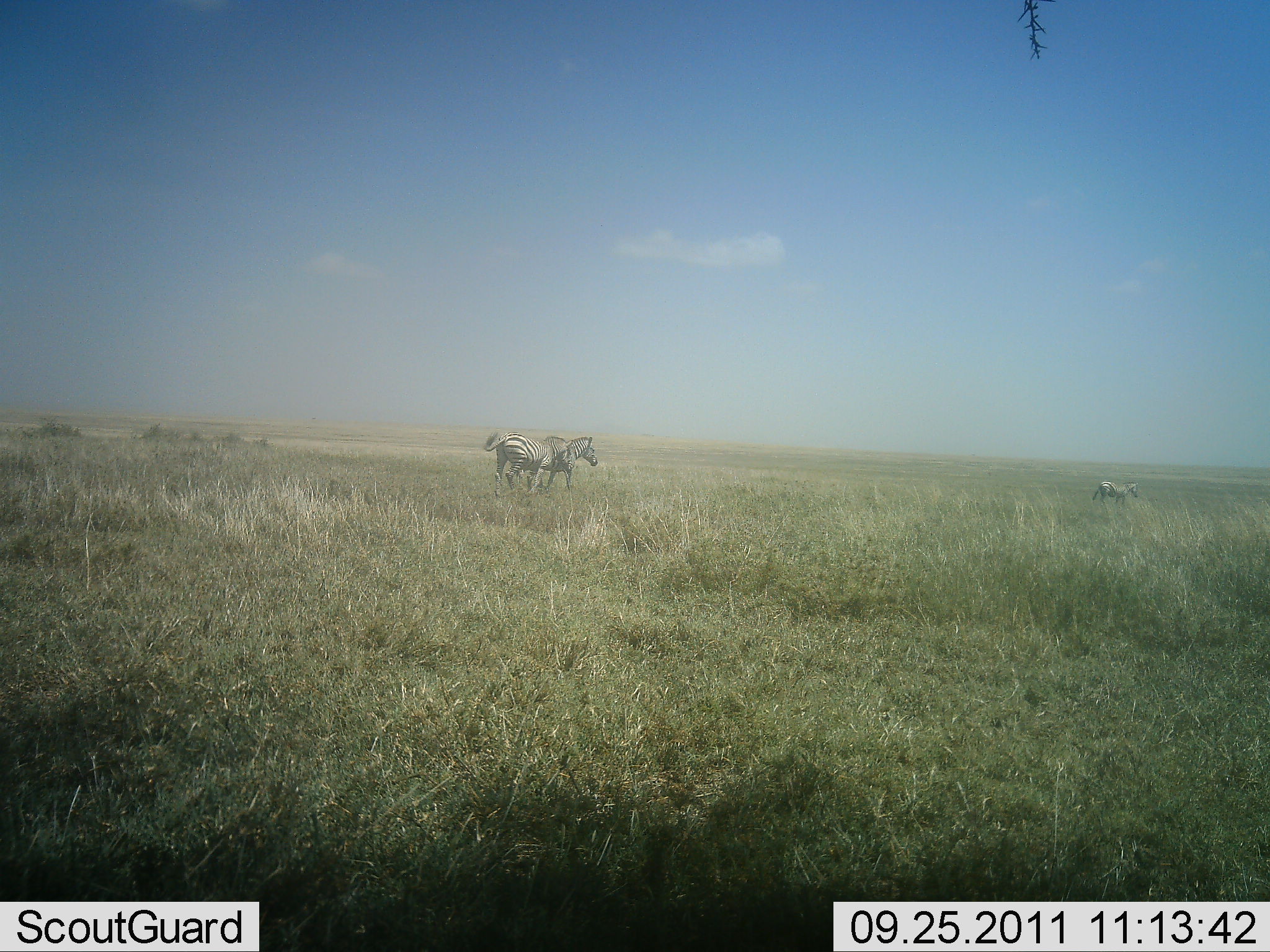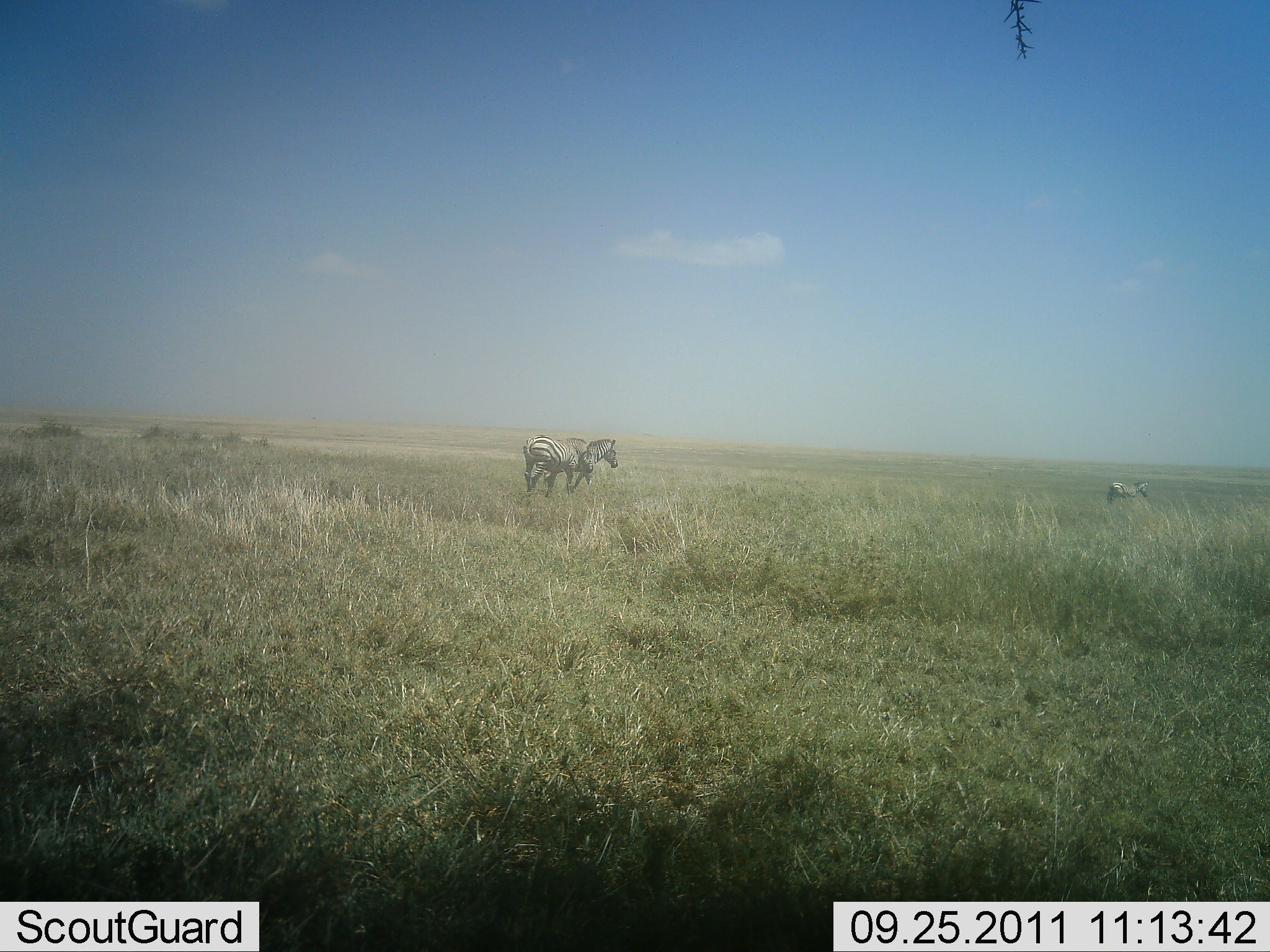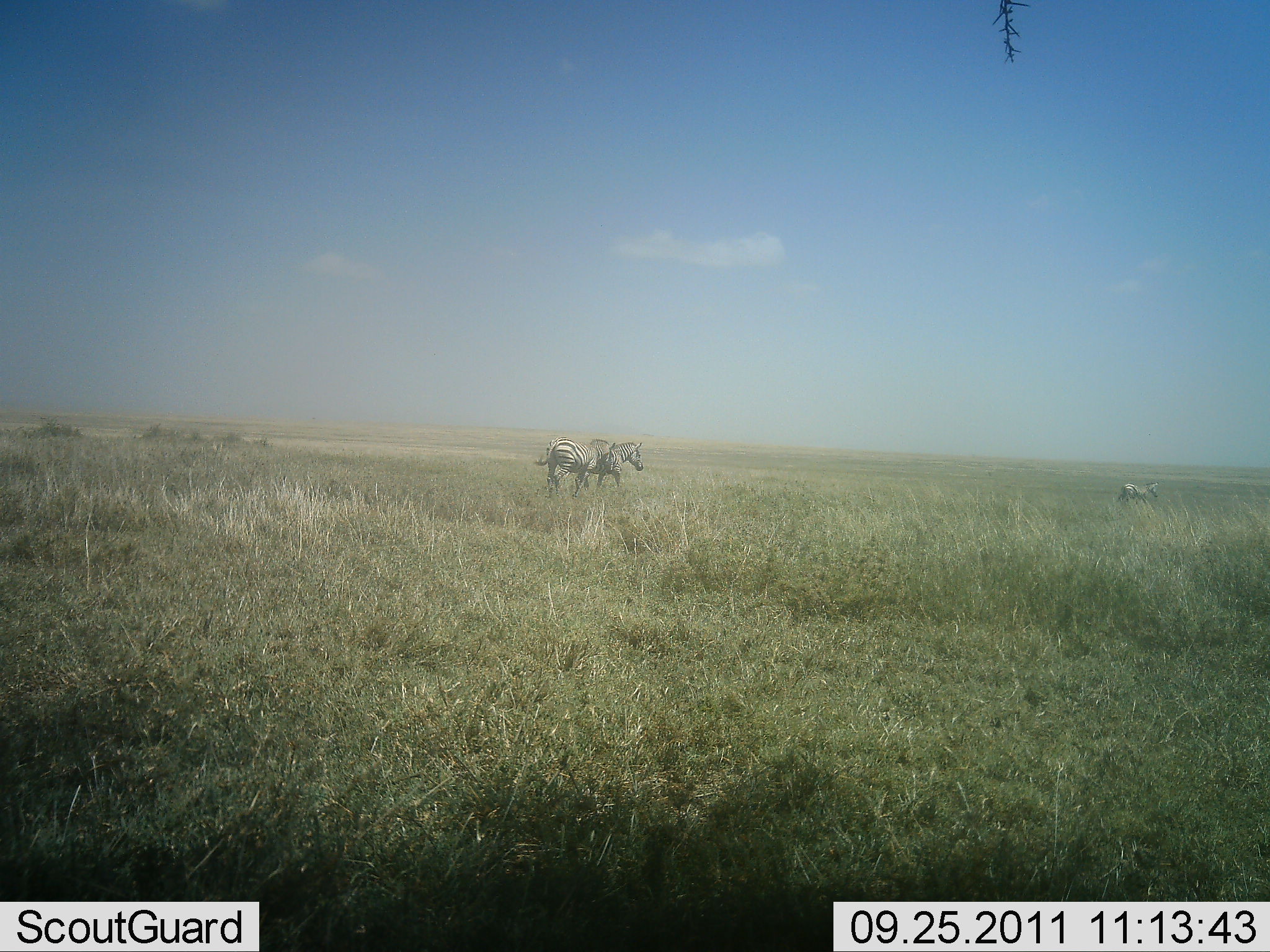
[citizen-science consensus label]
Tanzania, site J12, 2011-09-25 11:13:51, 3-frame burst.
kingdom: Animalia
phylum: Chordata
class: Mammalia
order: Perissodactyla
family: Equidae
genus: Equus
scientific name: Equus quagga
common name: plains zebra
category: zebra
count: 3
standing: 0%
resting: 0%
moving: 100%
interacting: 0%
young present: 0%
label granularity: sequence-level